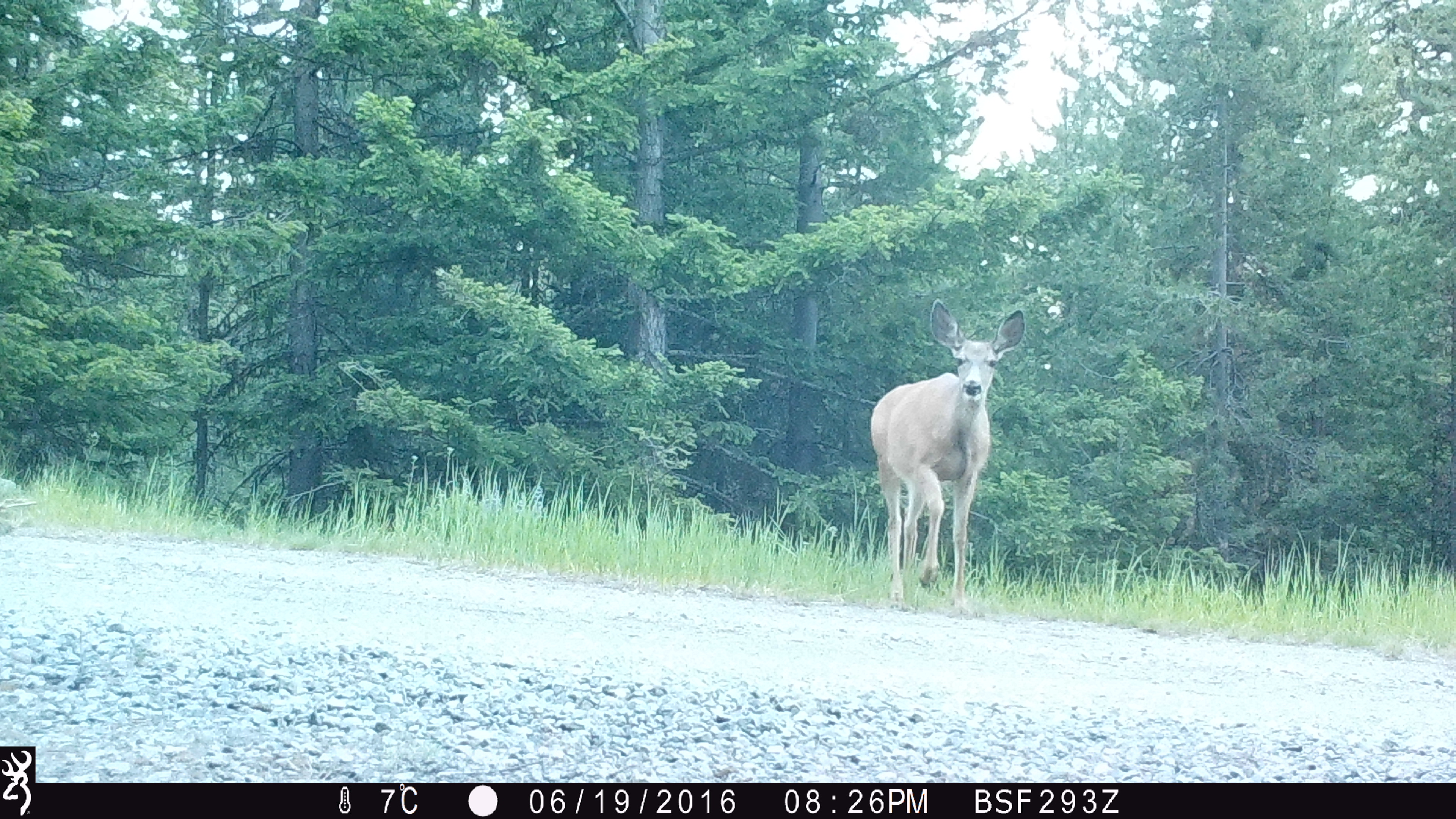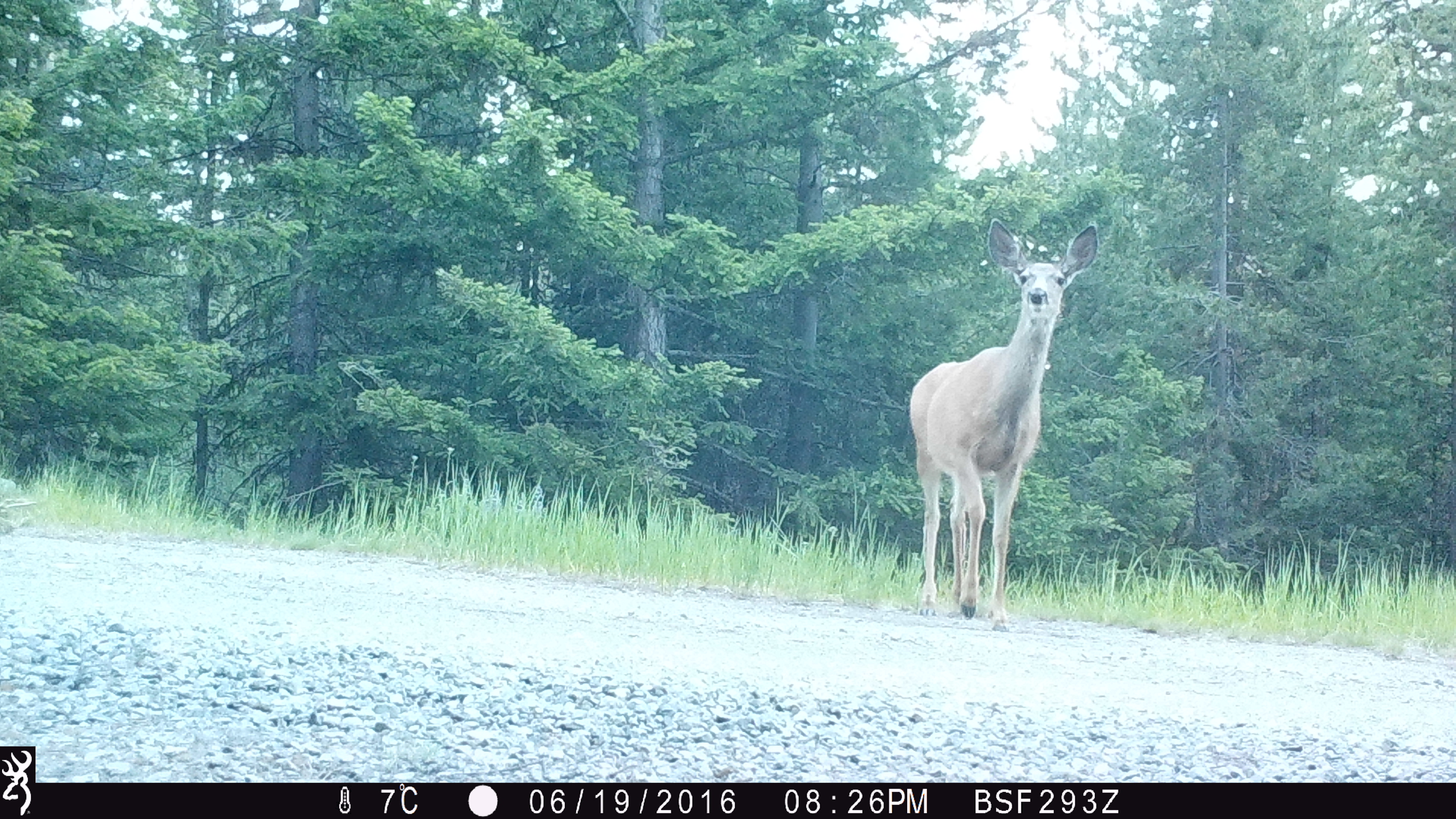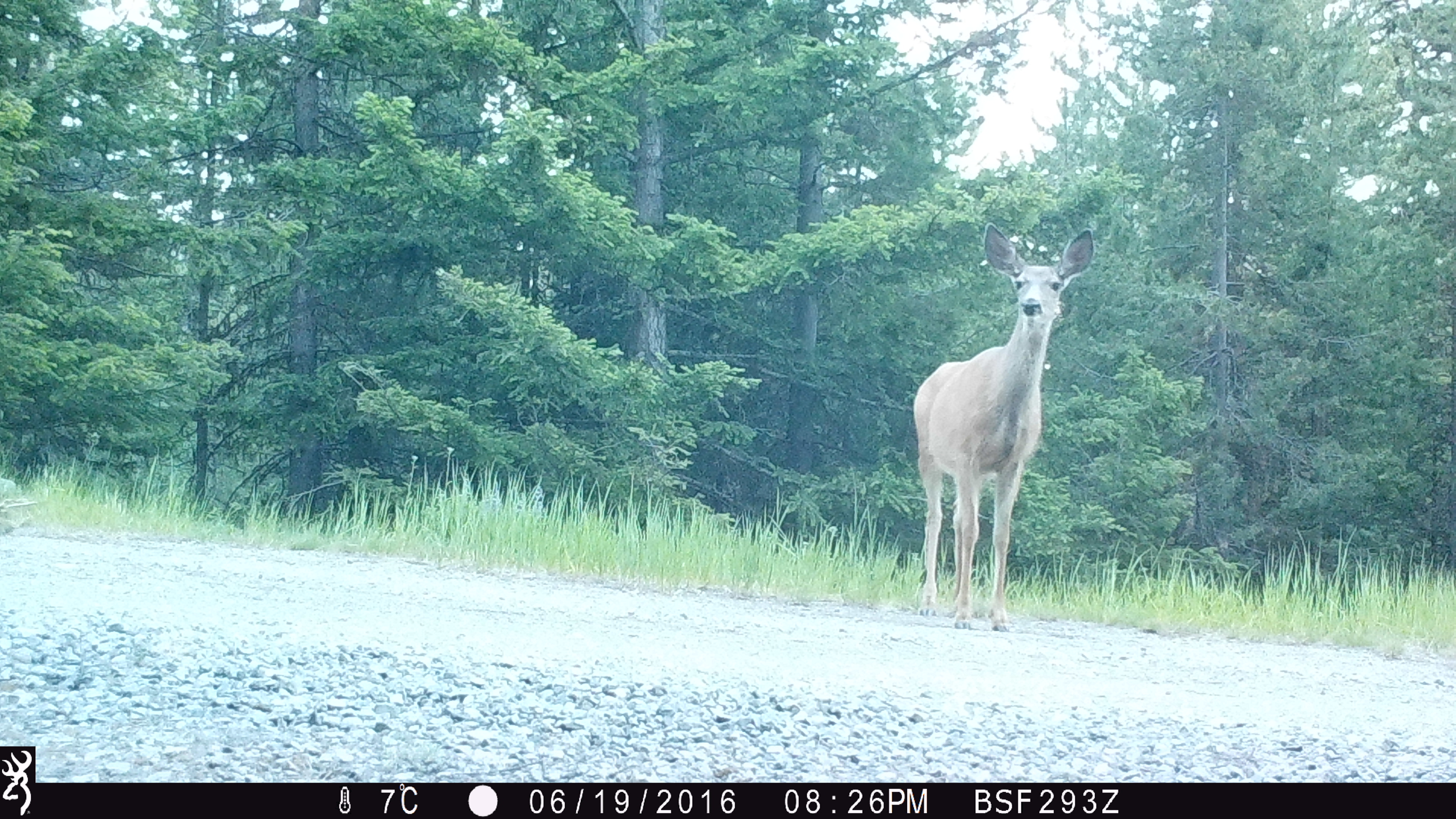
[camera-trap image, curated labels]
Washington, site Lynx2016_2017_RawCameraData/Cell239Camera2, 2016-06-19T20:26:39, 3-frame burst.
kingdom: Animalia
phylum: Chordata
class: Mammalia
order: Artiodactyla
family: Cervidae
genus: Odocoileus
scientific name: Odocoileus hemionus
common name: mule deer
Odocoileus hemionus (mule deer). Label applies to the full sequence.